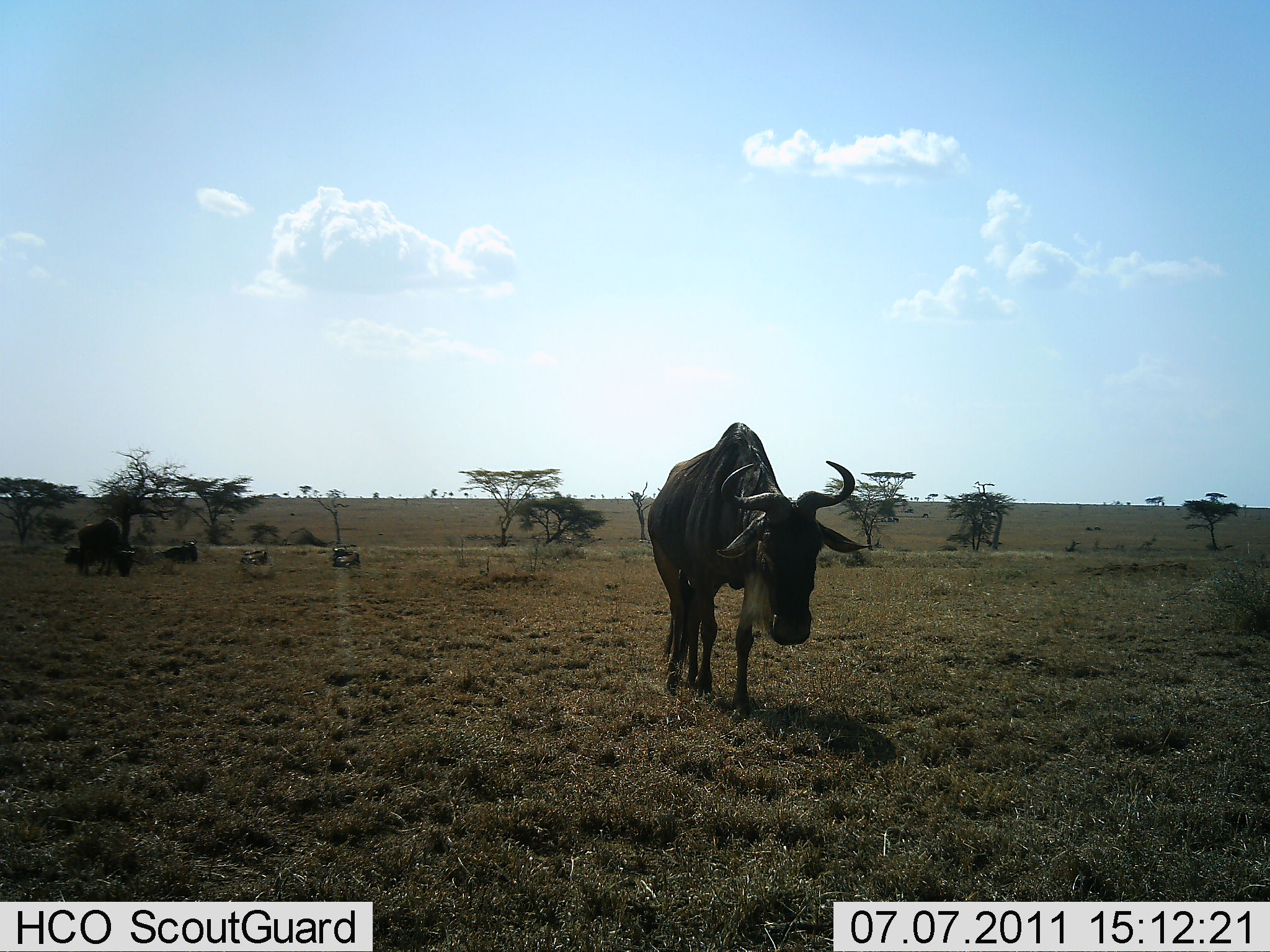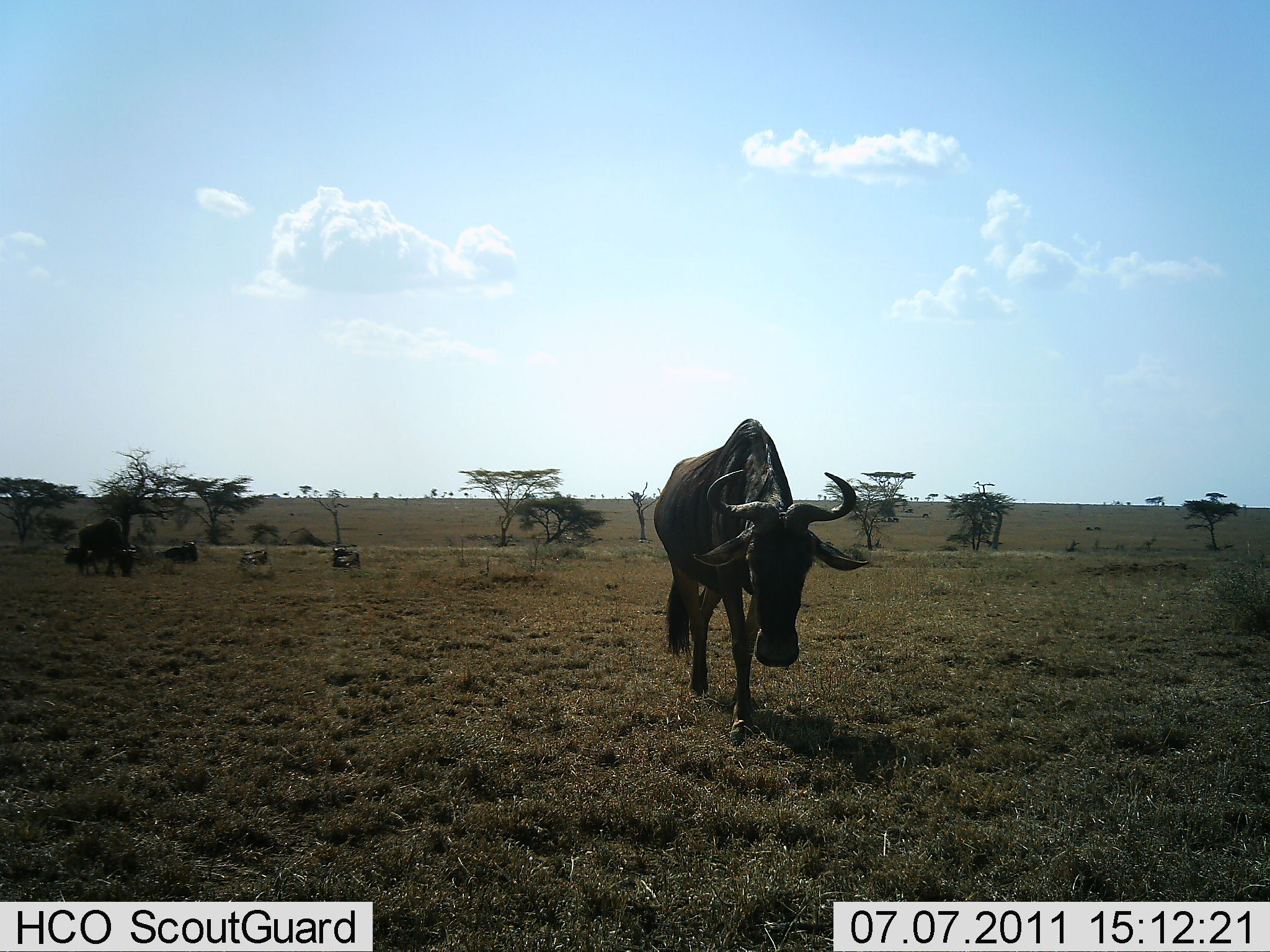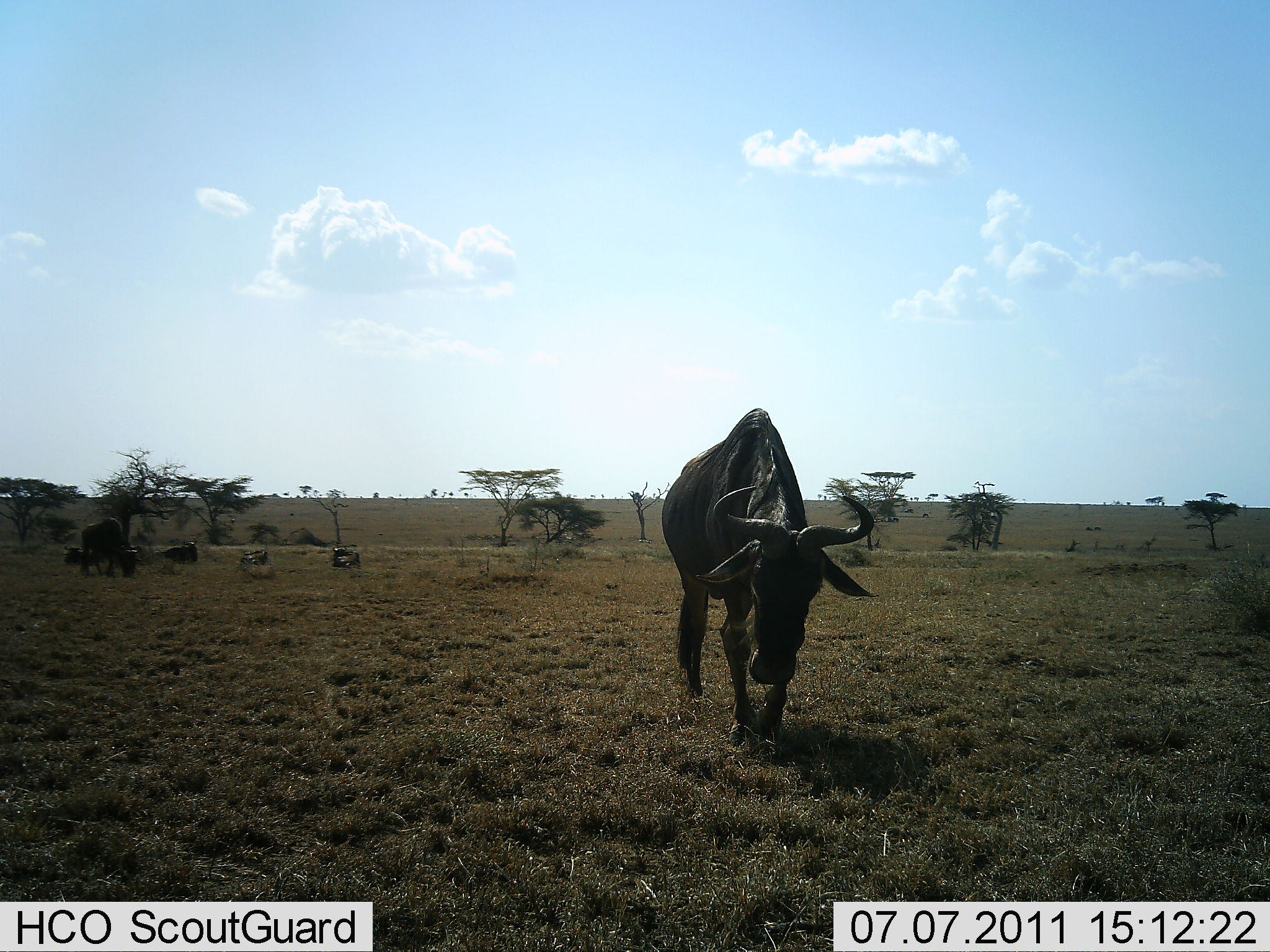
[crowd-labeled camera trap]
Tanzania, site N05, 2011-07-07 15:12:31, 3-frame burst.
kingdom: Animalia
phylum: Chordata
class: Mammalia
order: Artiodactyla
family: Bovidae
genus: Connochaetes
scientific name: Connochaetes taurinus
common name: blue wildebeest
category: wildebeest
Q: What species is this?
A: Wildebeest (blue wildebeest) (Connochaetes taurinus).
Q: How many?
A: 3.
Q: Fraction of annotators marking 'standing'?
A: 18%.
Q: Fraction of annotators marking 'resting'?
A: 55%.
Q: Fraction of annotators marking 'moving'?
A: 91%.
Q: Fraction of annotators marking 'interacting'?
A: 0%.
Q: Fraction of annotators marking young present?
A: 0%.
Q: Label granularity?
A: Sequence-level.